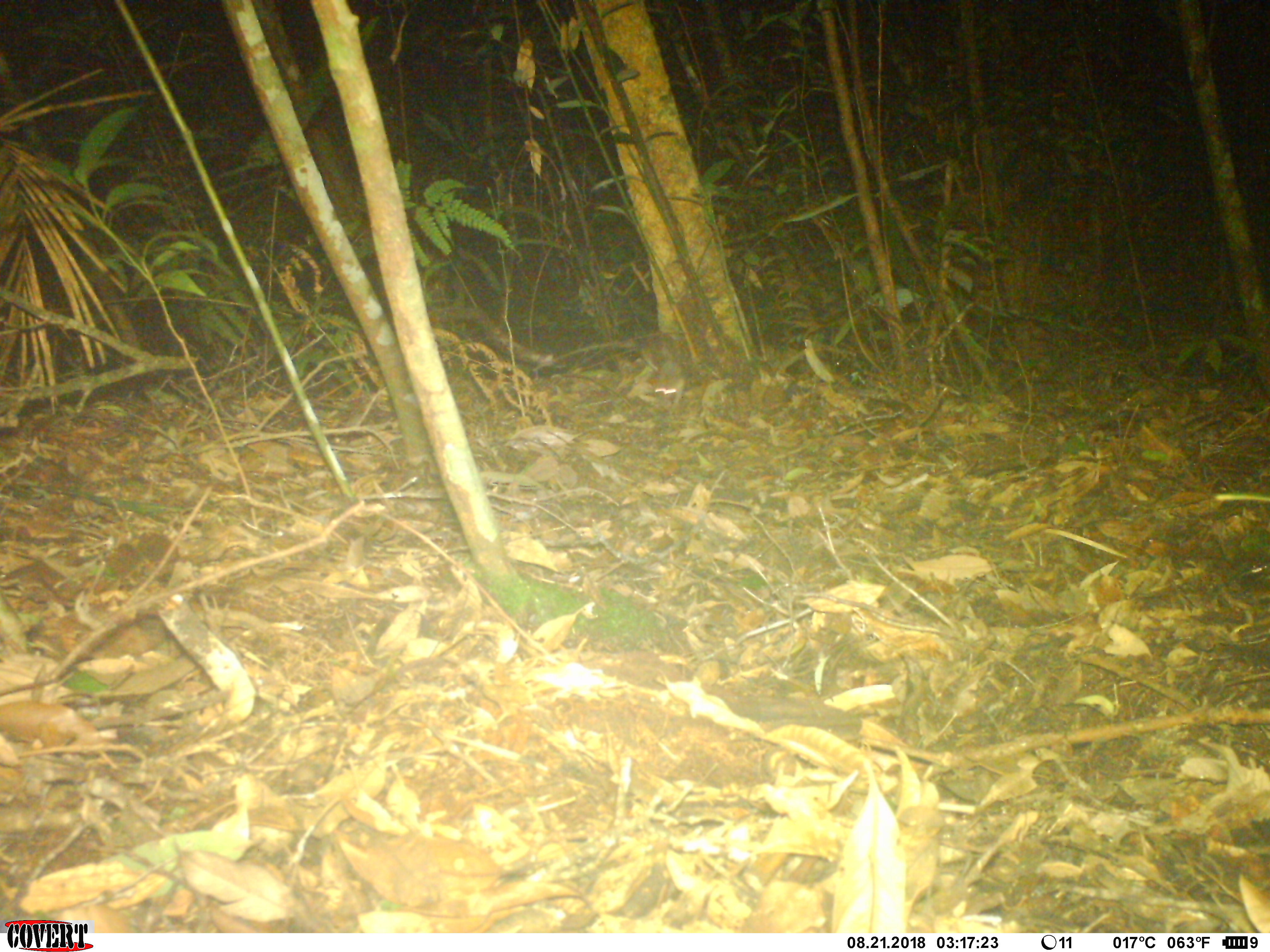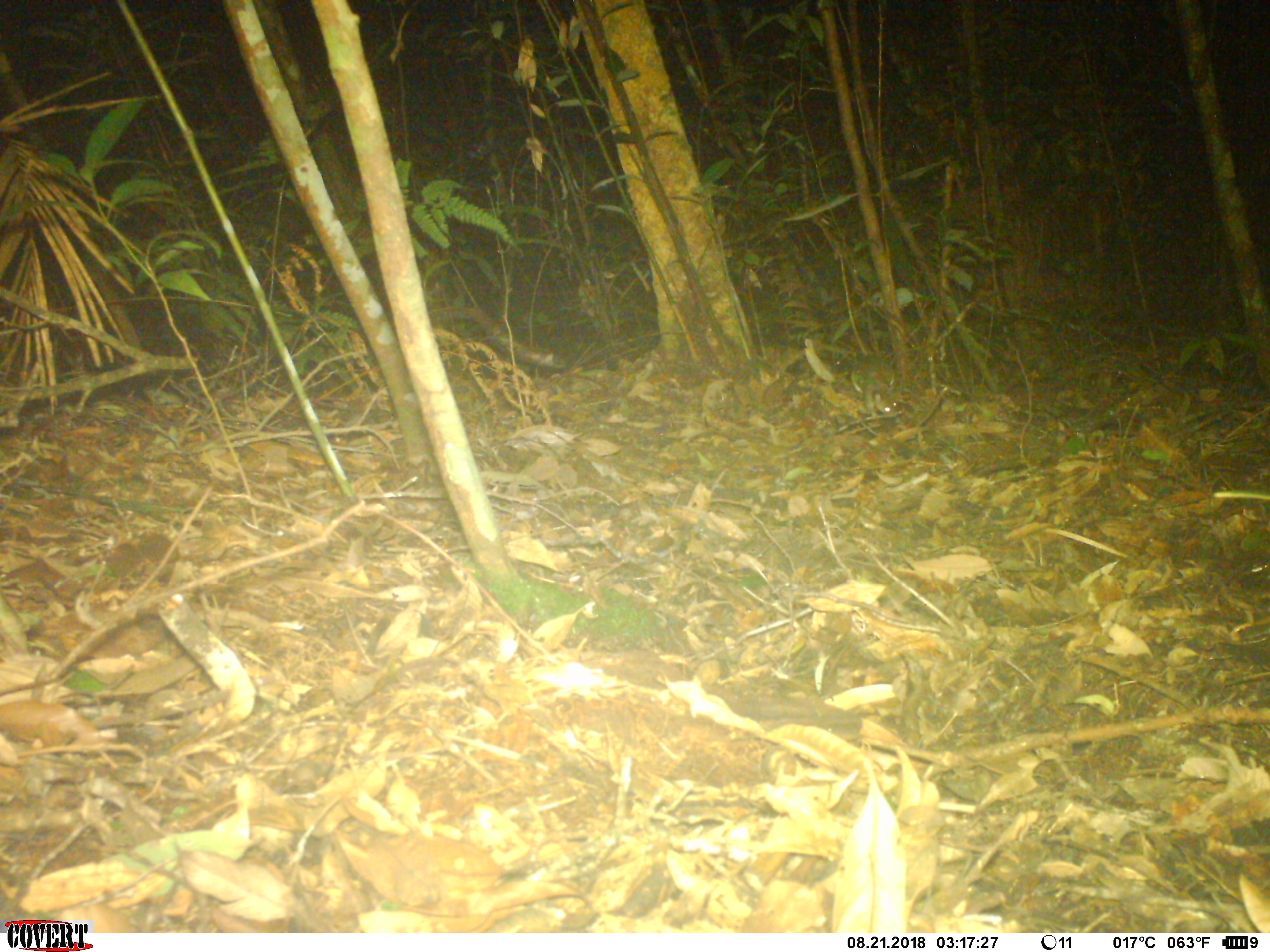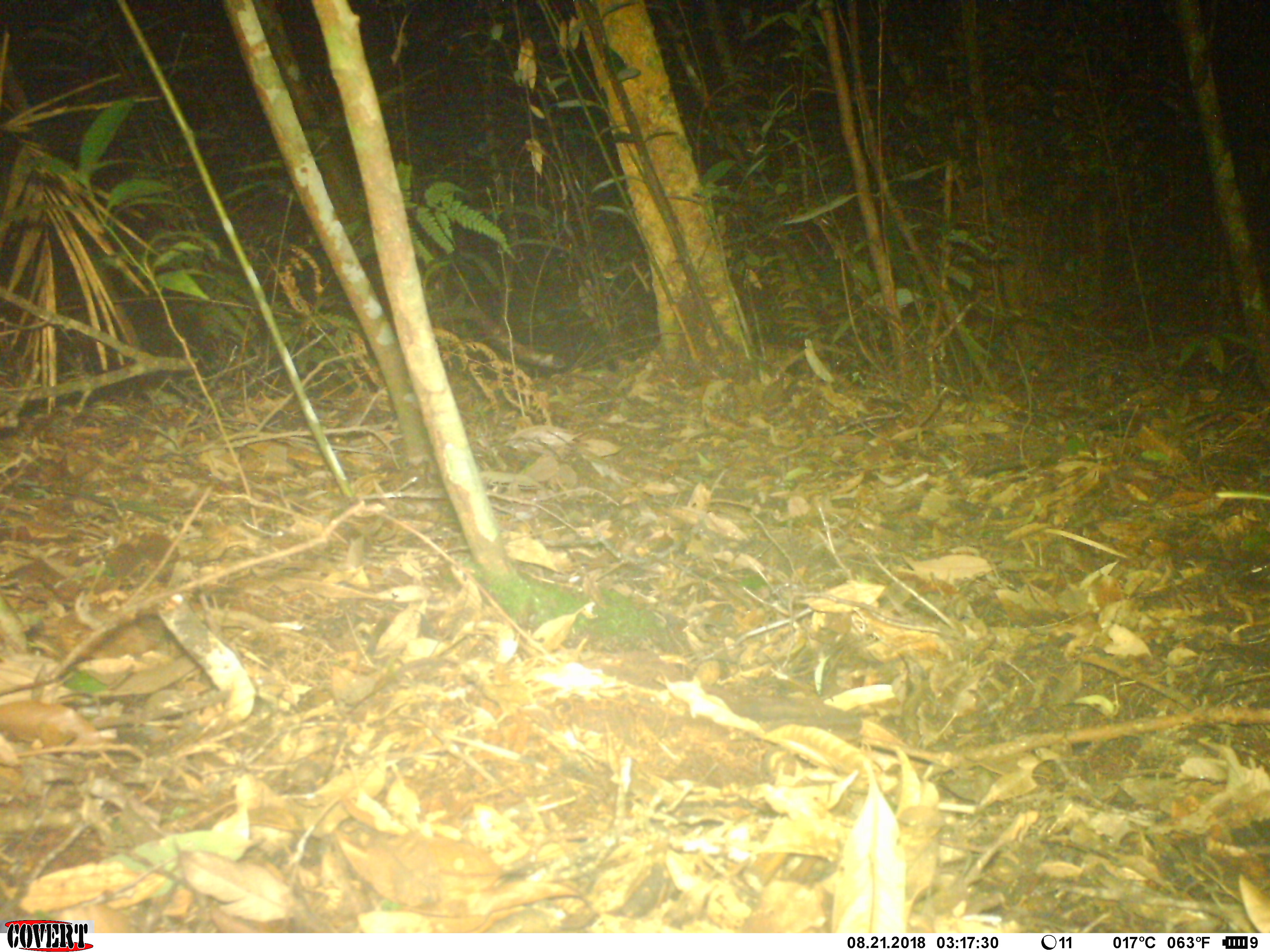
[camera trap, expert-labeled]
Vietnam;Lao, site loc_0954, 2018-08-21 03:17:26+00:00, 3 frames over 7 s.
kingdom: Animalia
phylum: Chordata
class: Mammalia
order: Rodentia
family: Muridae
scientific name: Muridae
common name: old-world mice and rats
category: unidentified murid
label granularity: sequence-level